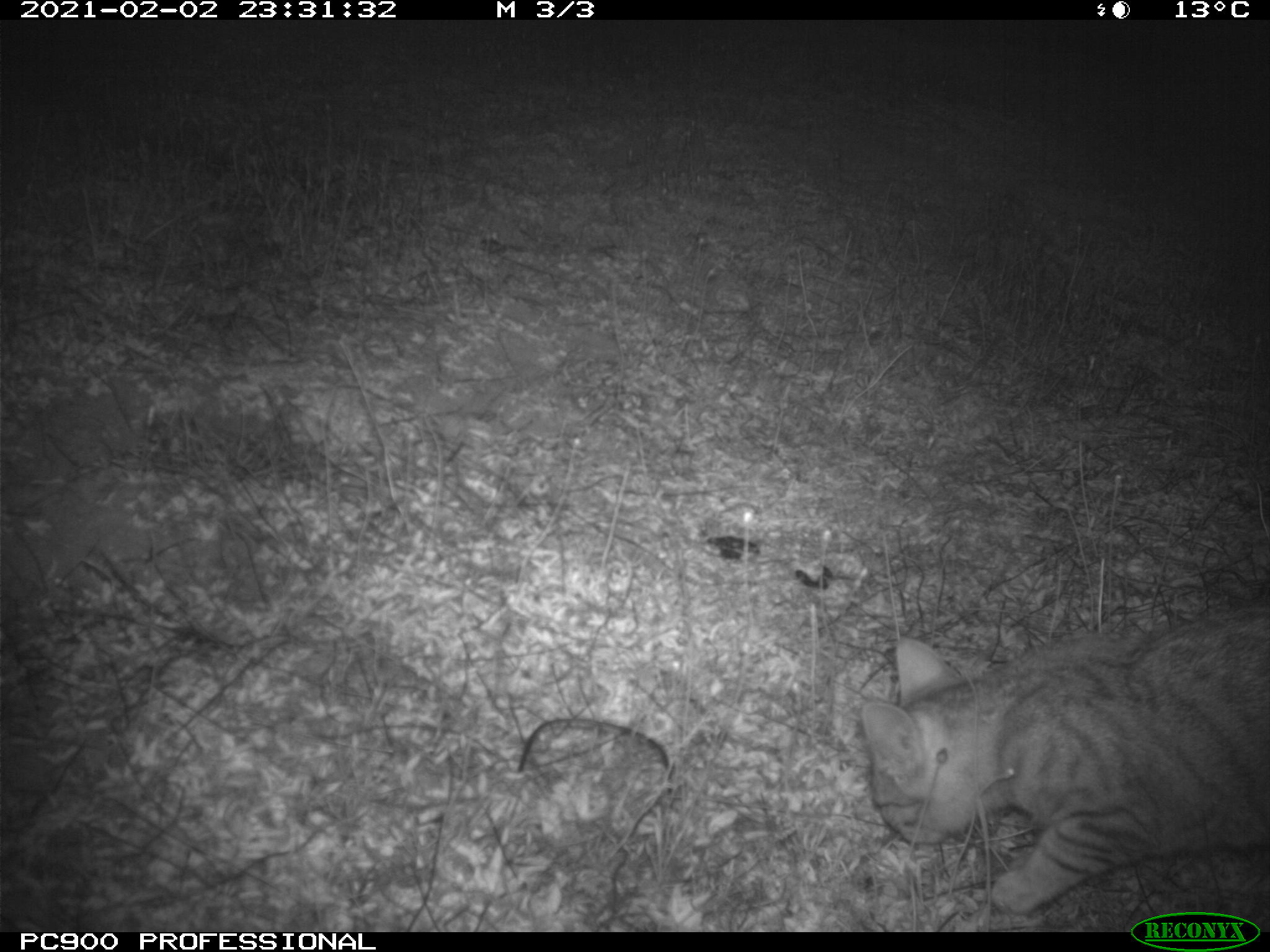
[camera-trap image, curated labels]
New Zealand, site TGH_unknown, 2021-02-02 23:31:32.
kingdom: Animalia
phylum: Chordata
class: Mammalia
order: Carnivora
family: Felidae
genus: Felis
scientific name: Felis catus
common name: domestic cat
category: cat